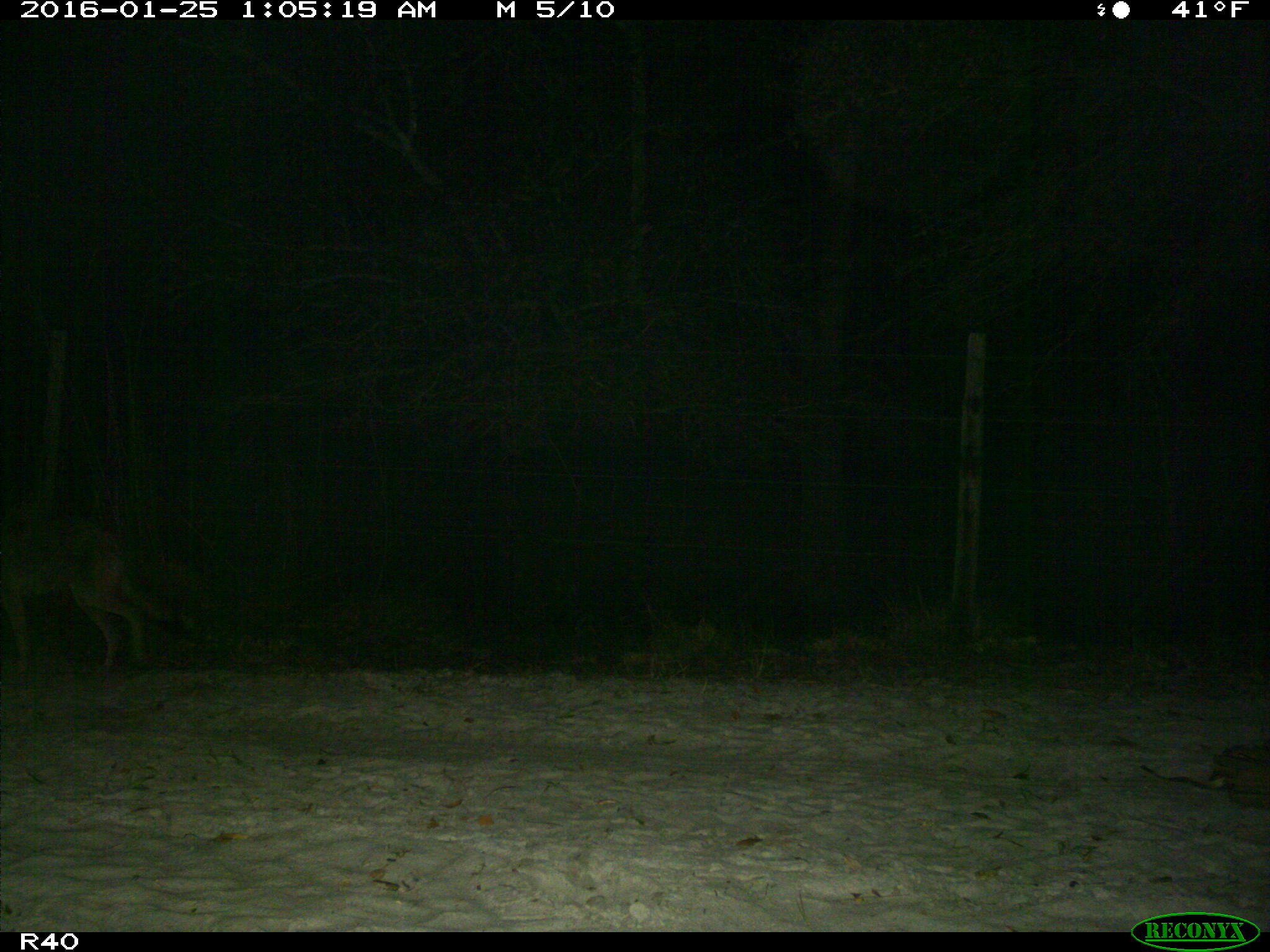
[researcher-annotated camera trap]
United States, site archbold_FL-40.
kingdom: Animalia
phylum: Chordata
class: Mammalia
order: Carnivora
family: Canidae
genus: Canis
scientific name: Canis latrans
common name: coyote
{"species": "Canis latrans (coyote)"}